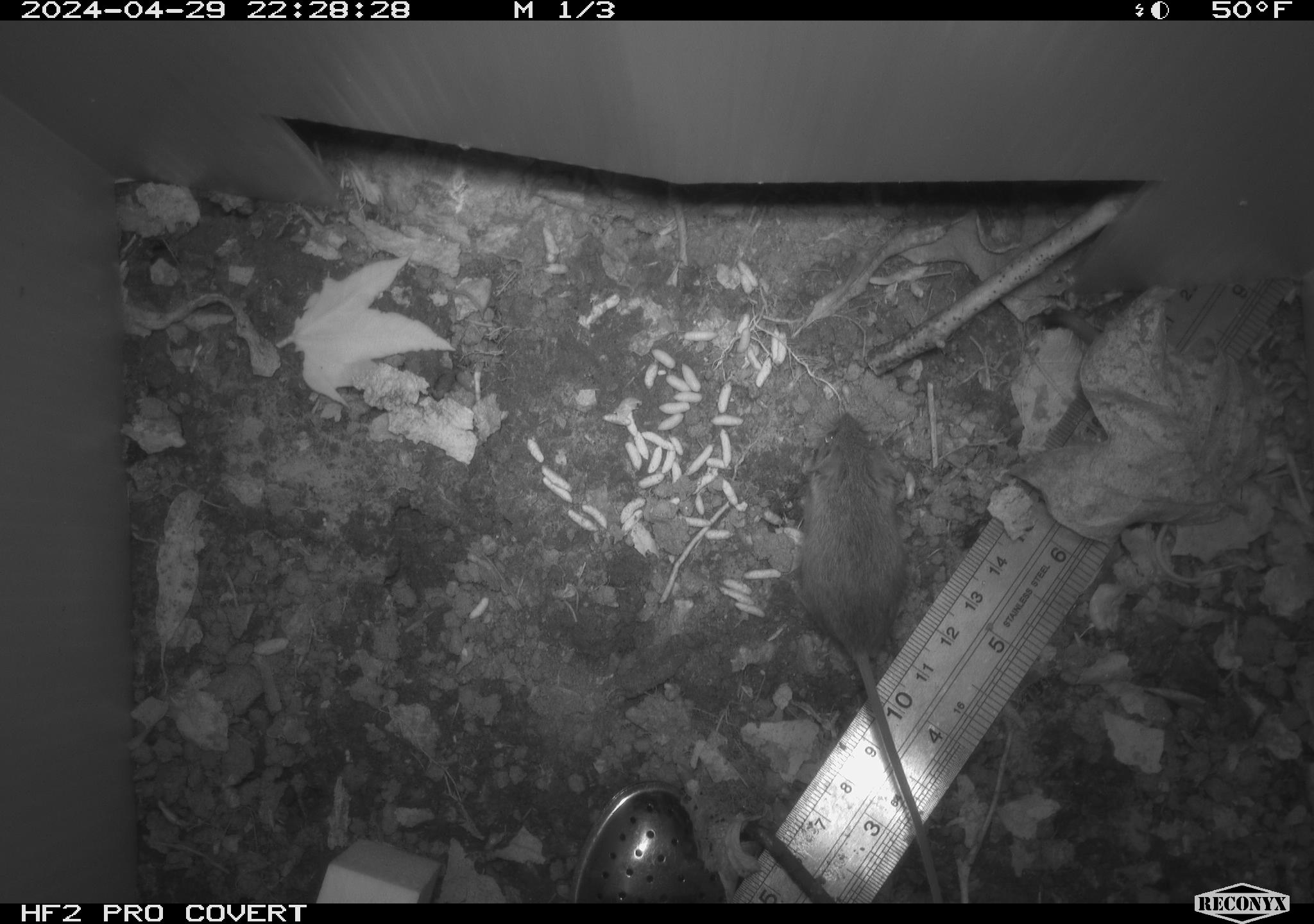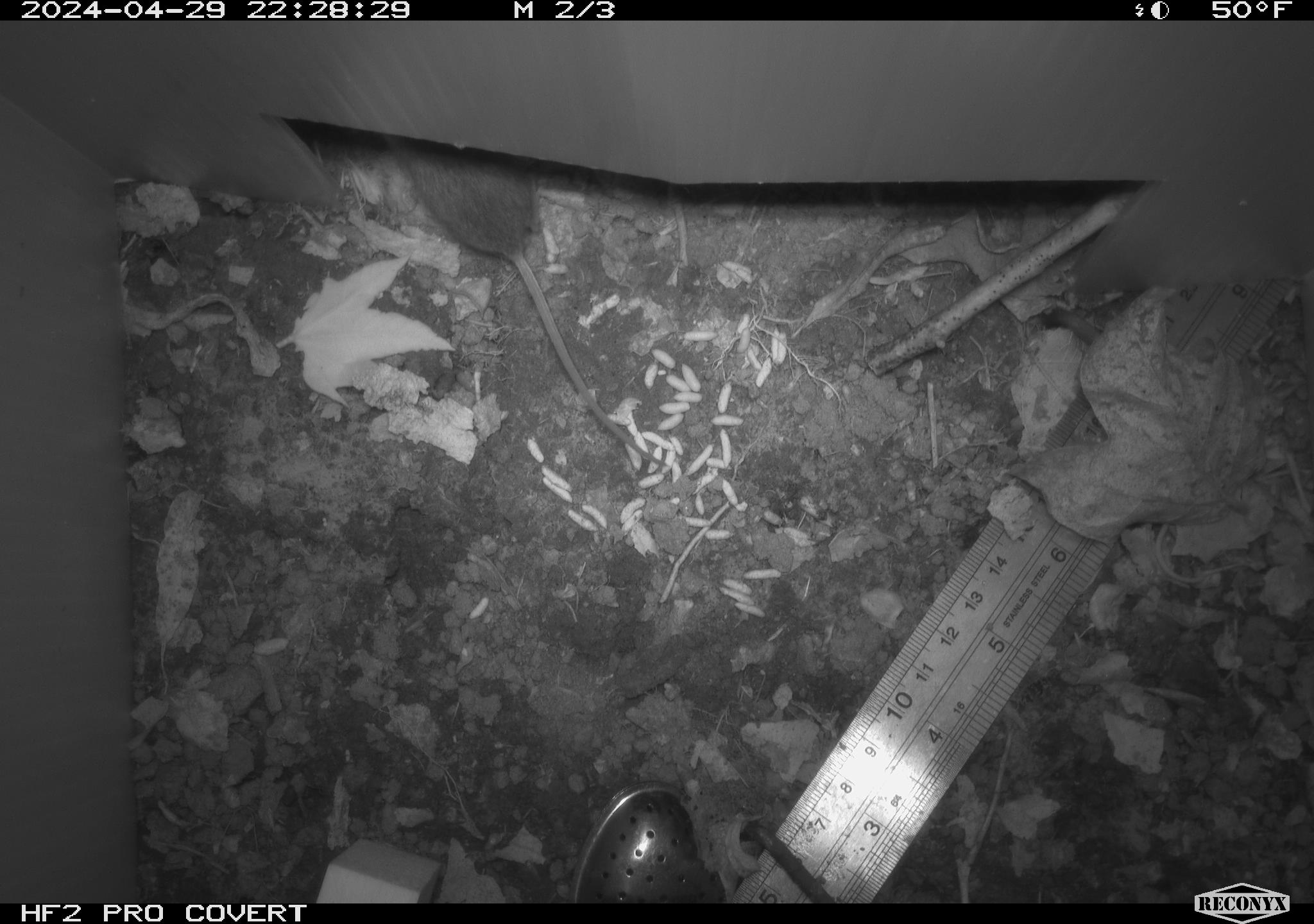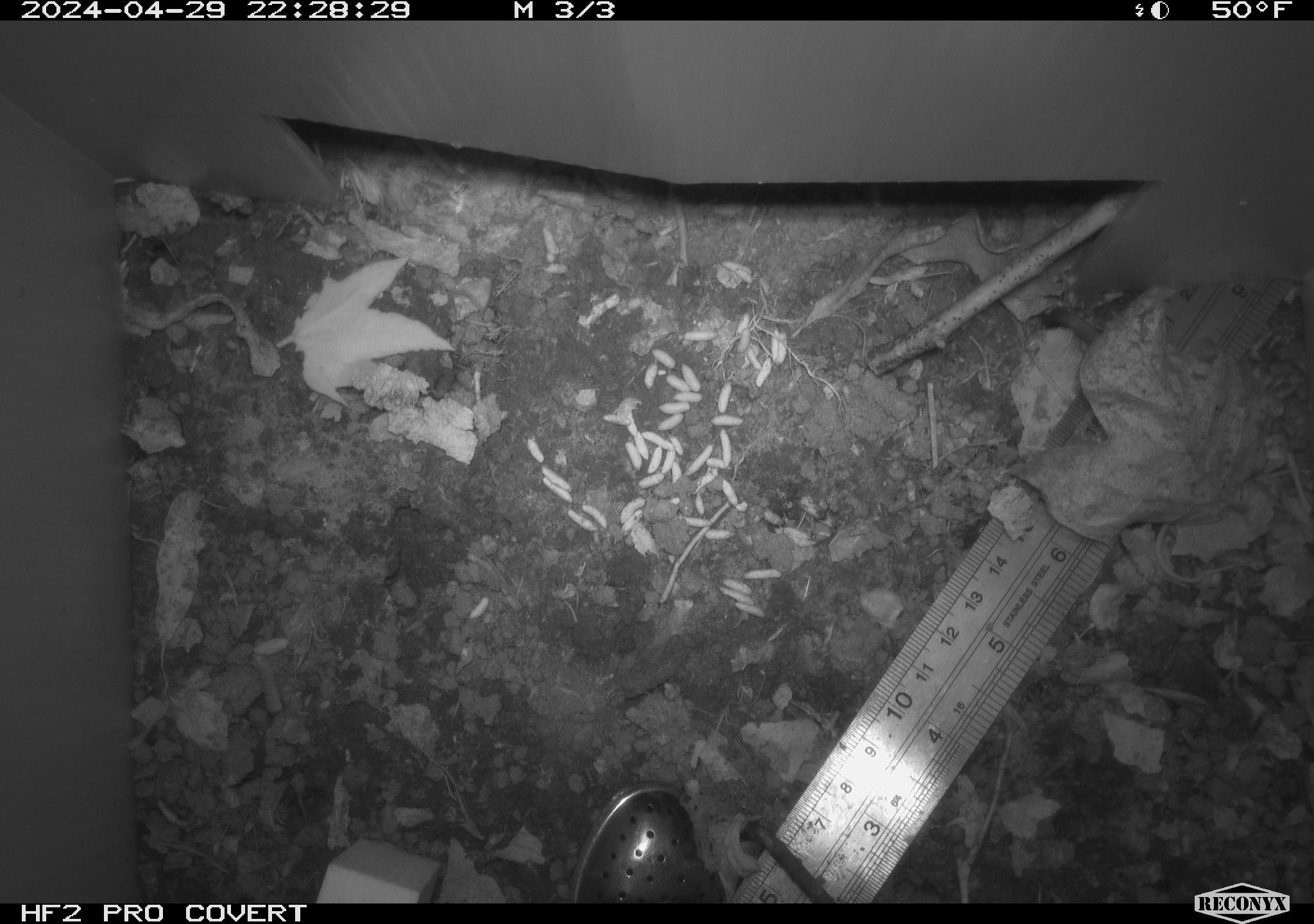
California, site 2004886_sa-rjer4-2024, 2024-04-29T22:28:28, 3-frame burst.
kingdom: Animalia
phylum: Chordata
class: Mammalia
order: Rodentia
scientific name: Rodentia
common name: mouse species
Mouse species (Rodentia).